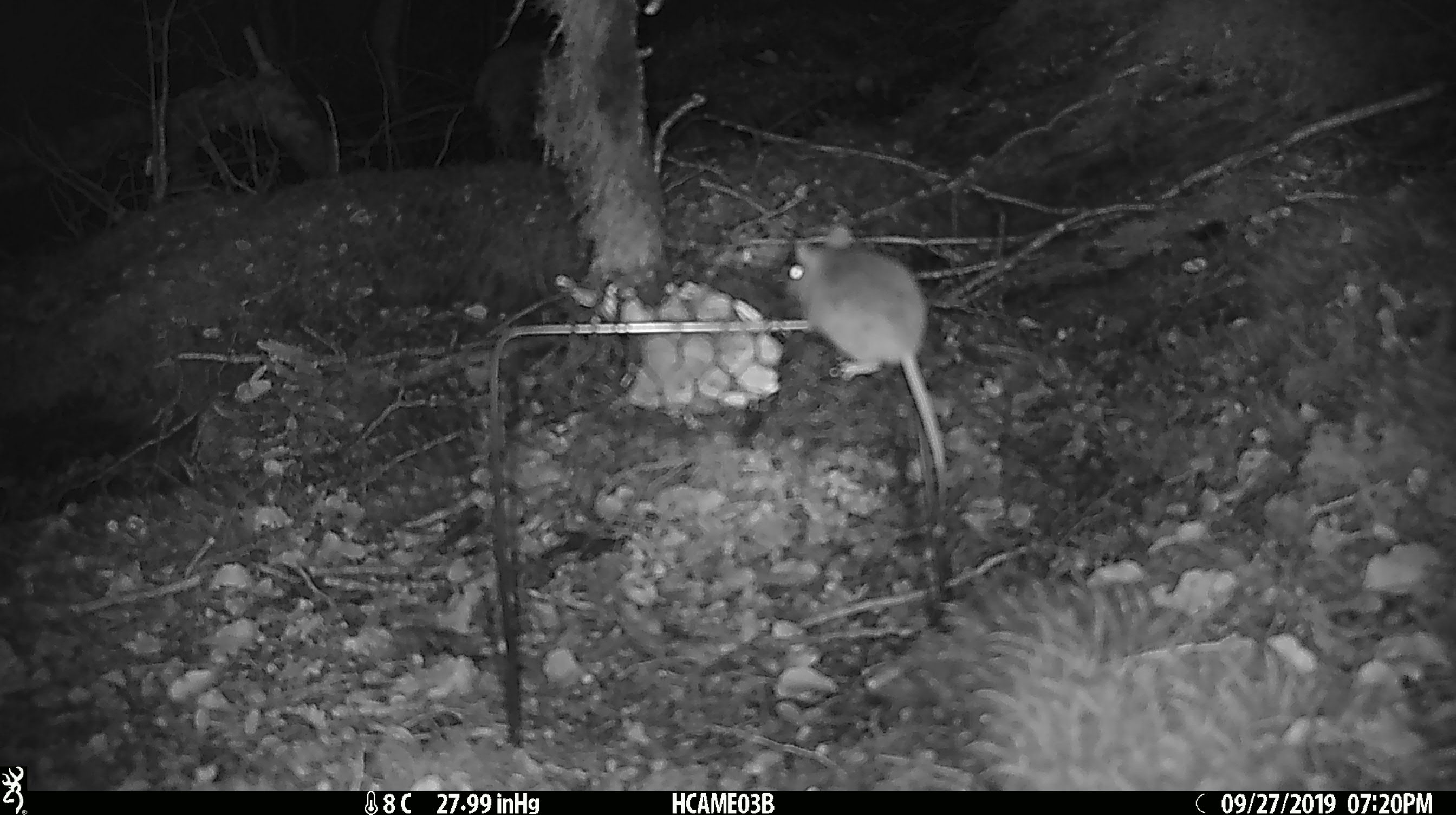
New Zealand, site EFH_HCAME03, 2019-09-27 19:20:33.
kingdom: Animalia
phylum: Chordata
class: Mammalia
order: Rodentia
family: Muridae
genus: Mus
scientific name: Mus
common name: mouse